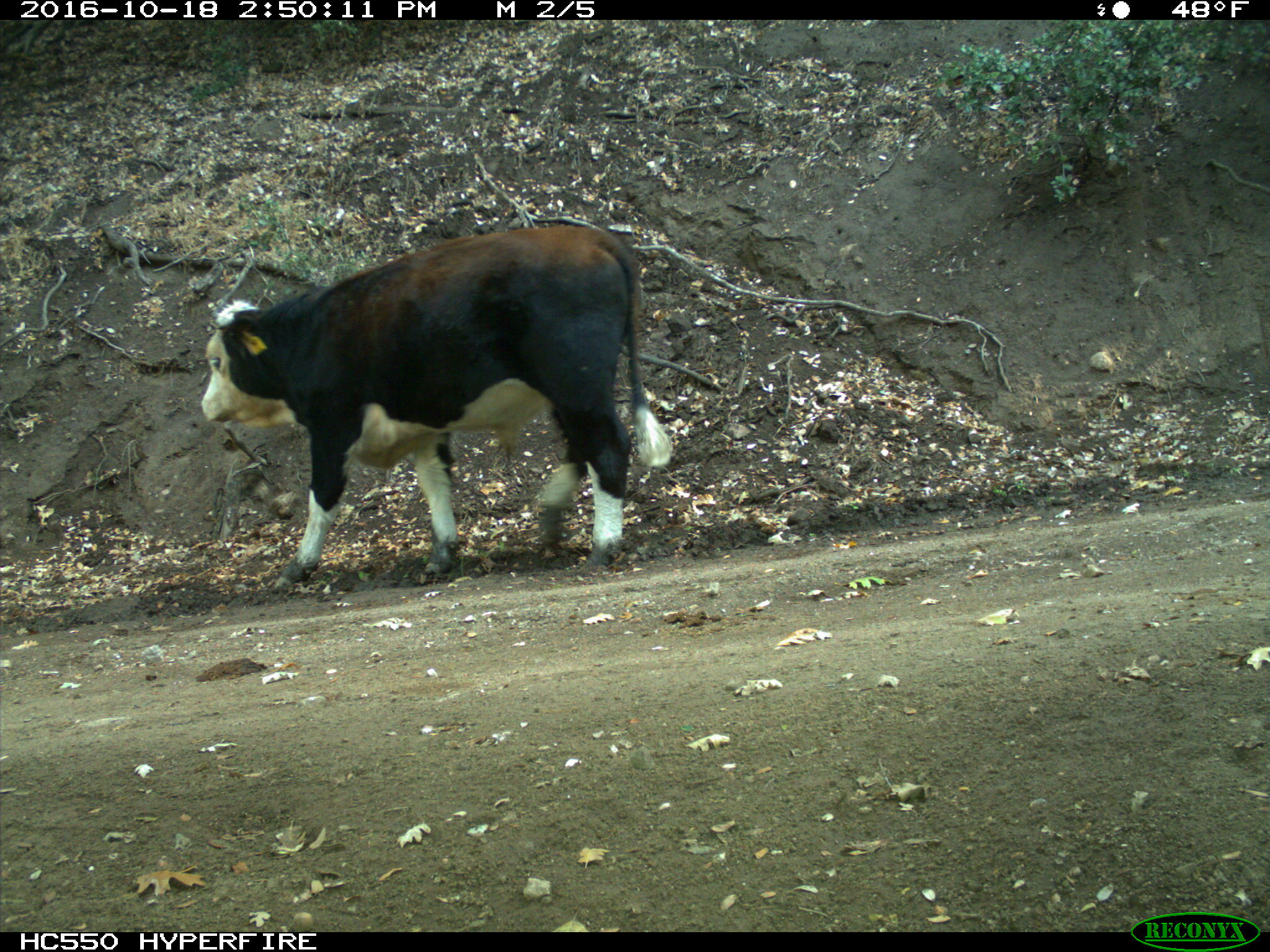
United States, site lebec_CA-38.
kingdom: Animalia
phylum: Chordata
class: Mammalia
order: Artiodactyla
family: Bovidae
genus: Bos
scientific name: Bos taurus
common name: domestic cow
Bos taurus (domestic cow).